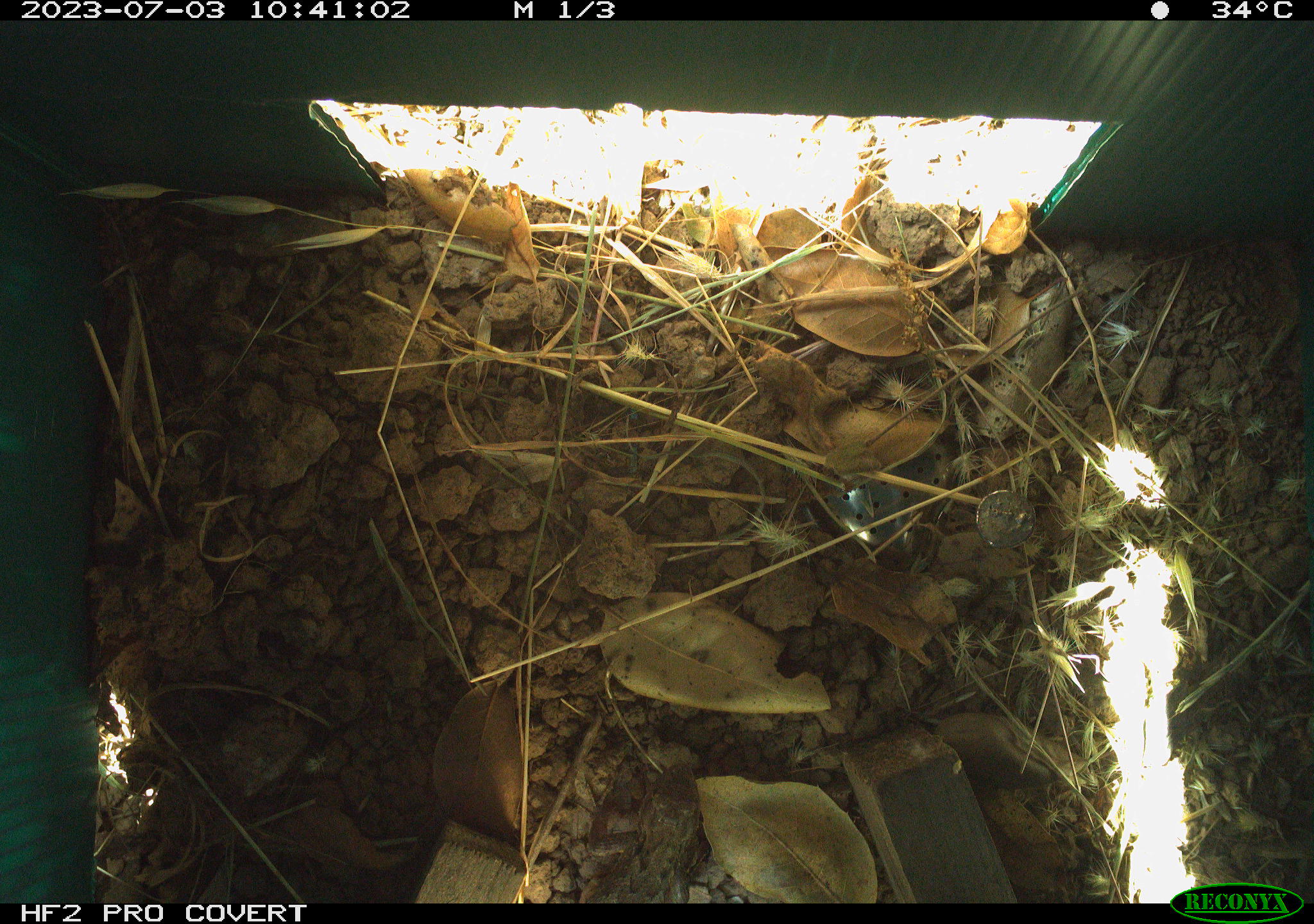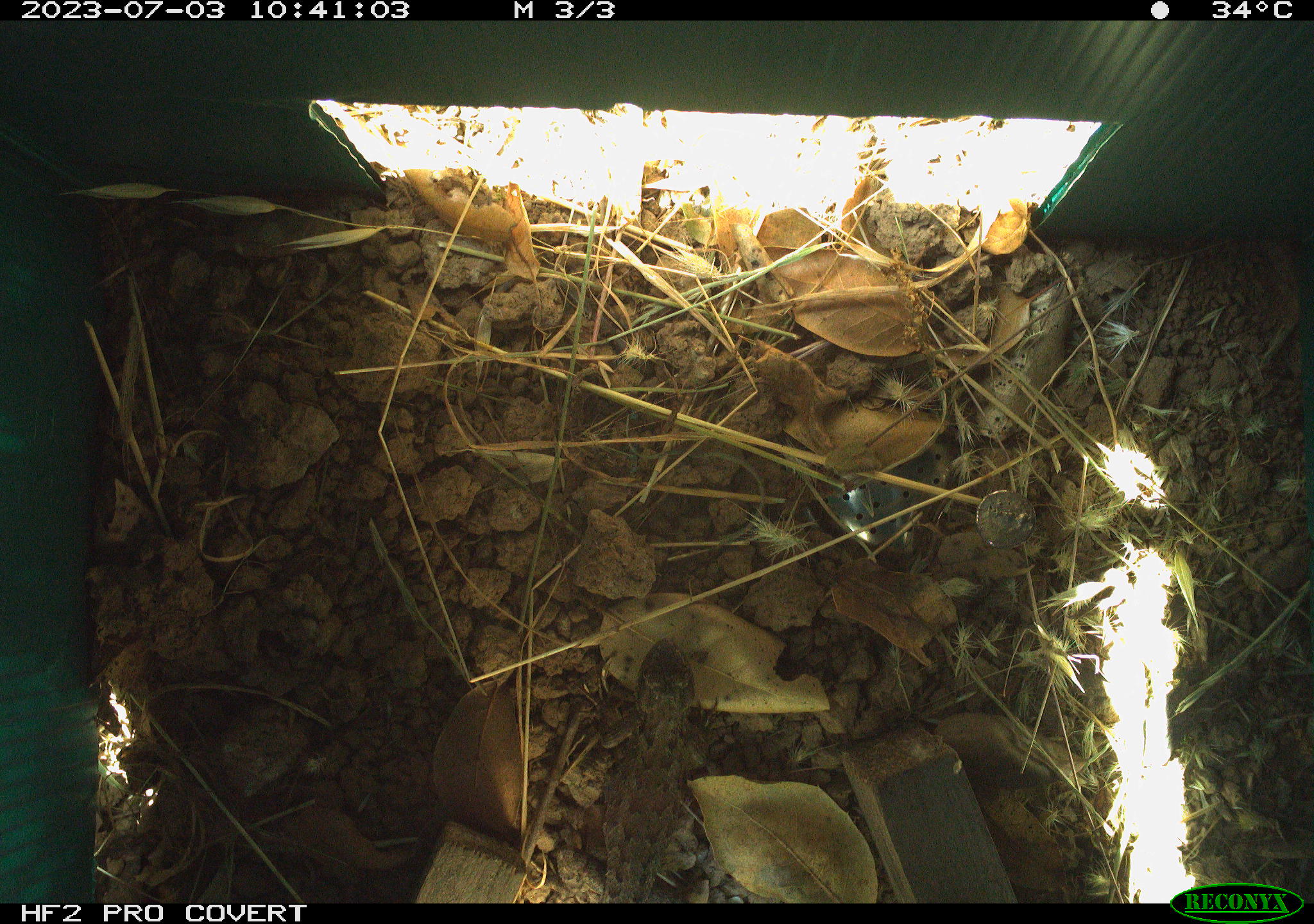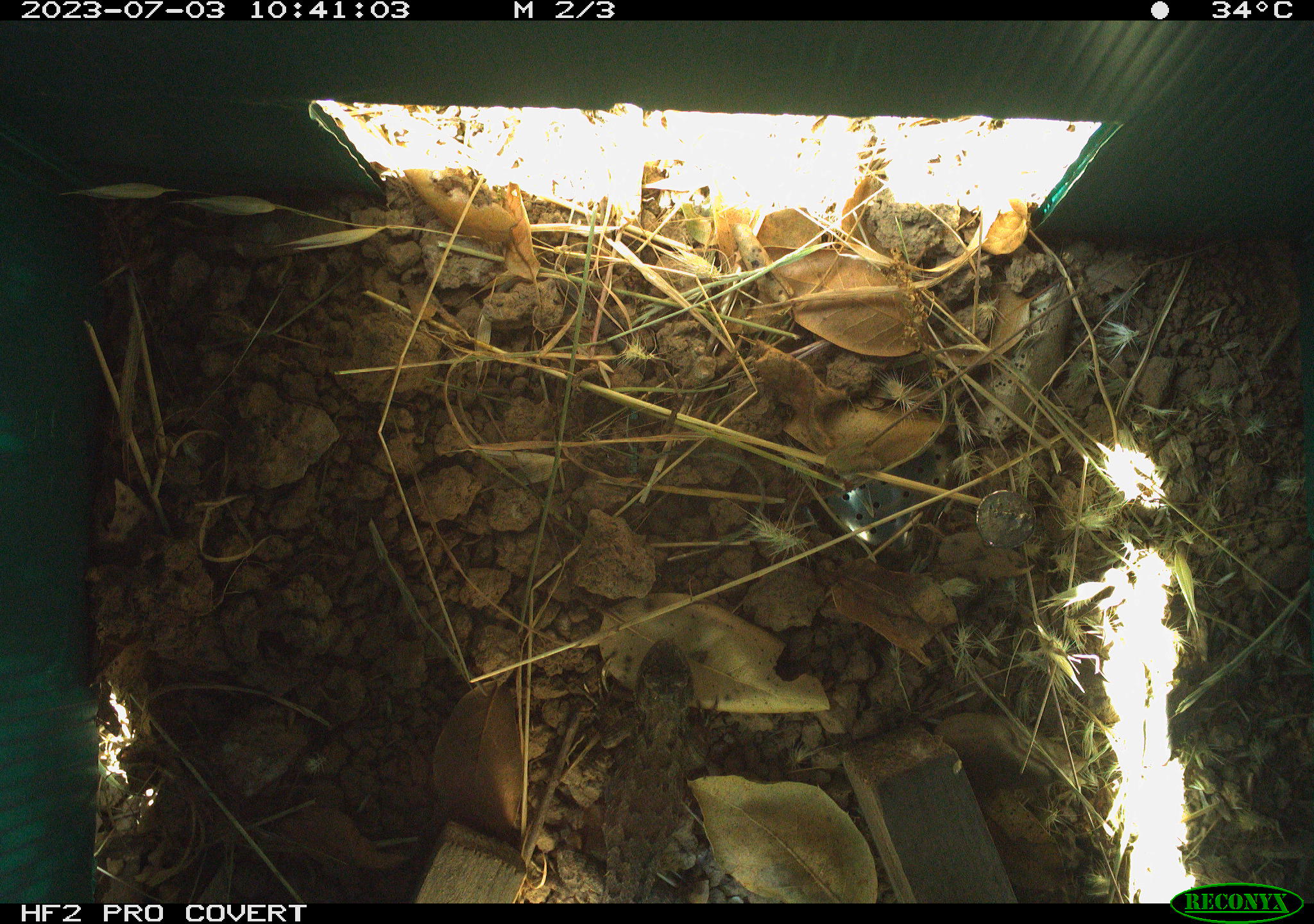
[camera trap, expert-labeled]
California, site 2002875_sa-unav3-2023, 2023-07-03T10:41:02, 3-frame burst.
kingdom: Animalia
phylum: Chordata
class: Reptilia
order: Squamata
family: Phrynosomatidae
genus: Sceloporus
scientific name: Sceloporus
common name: spiny lizards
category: sceloporus species